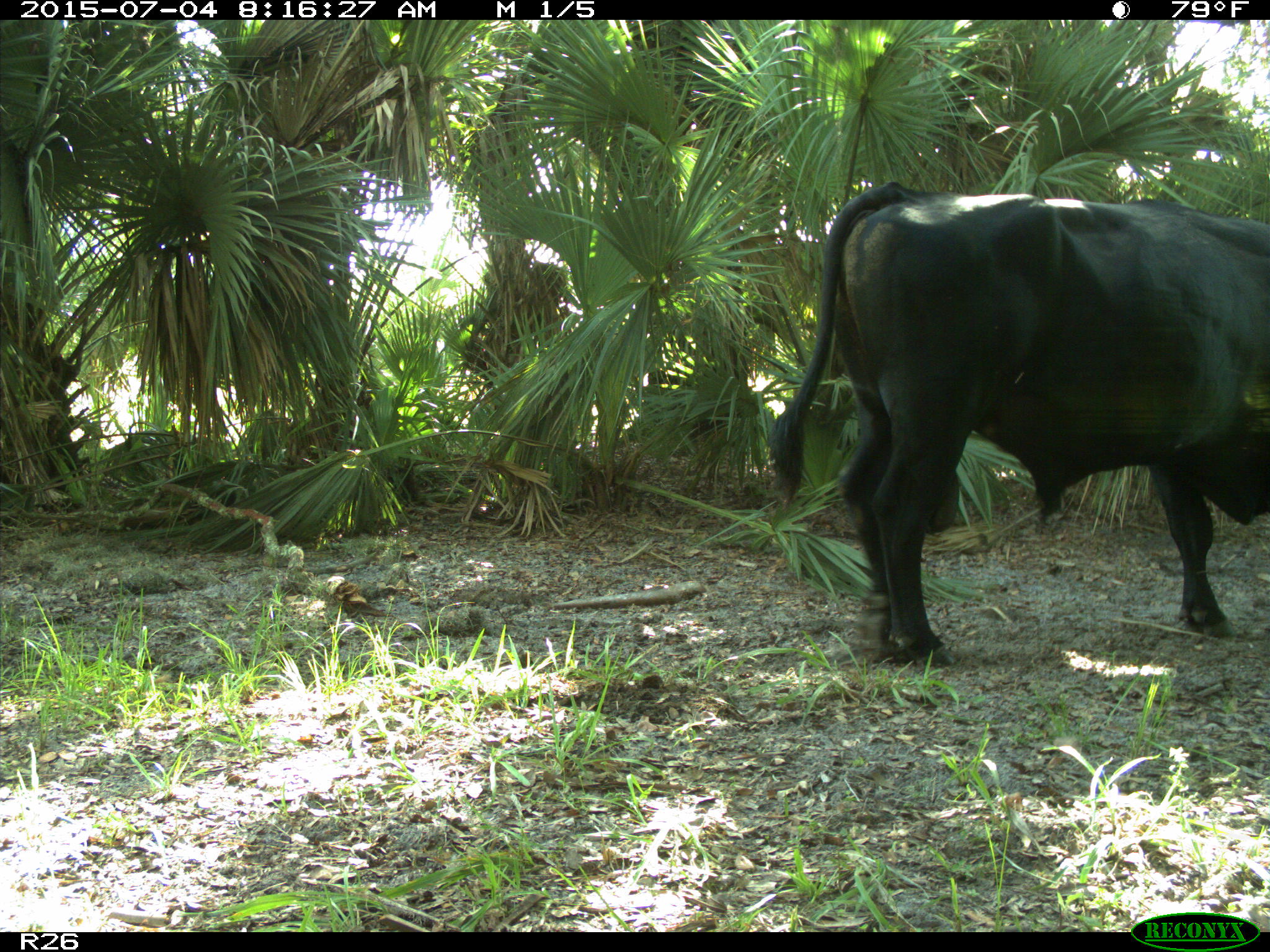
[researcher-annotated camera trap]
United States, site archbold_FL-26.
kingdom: Animalia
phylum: Chordata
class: Mammalia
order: Artiodactyla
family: Bovidae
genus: Bos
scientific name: Bos taurus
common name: domestic cow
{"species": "Bos taurus (domestic cow)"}